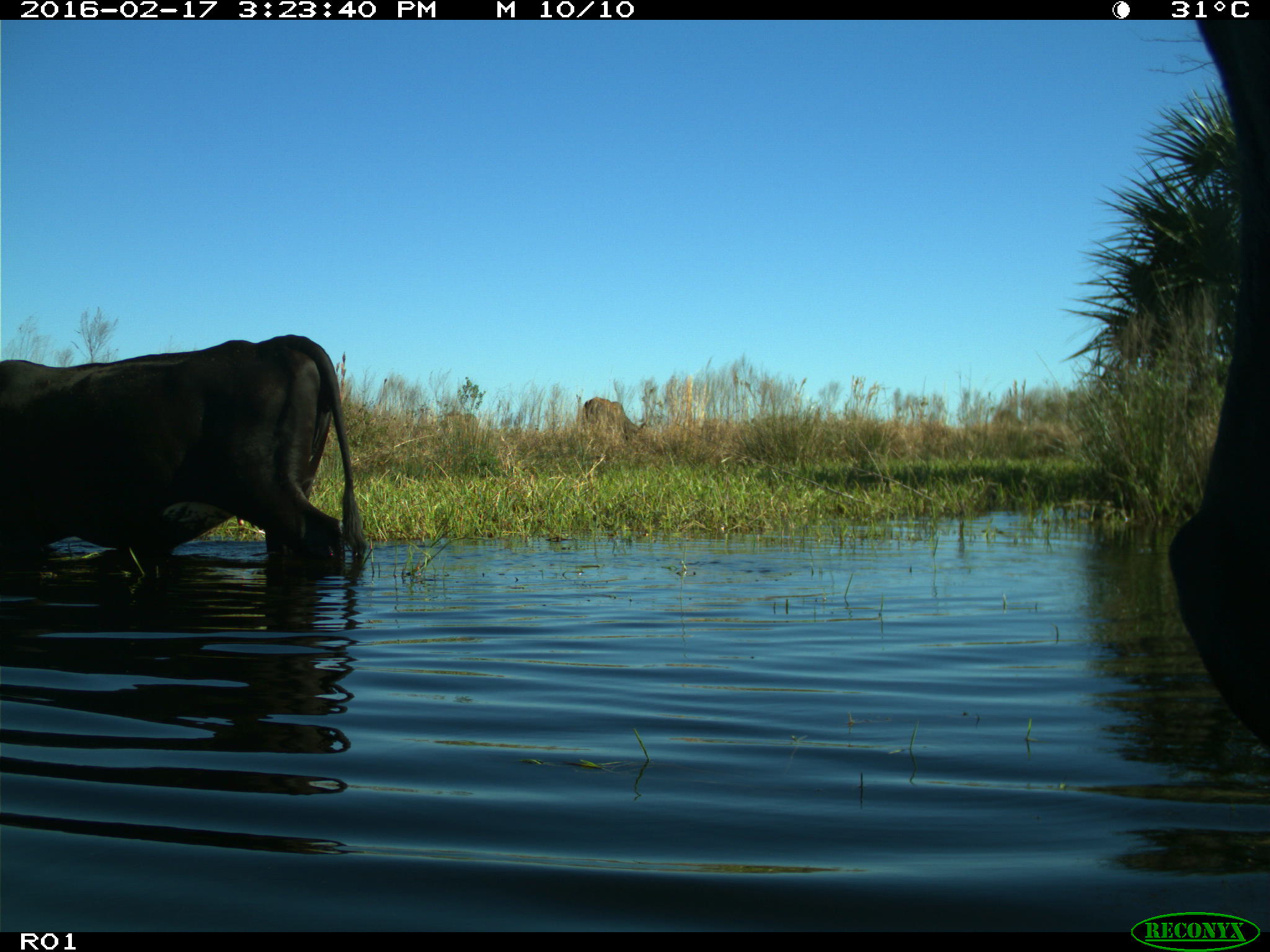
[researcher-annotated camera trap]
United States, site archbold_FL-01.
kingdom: Animalia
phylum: Chordata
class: Mammalia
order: Artiodactyla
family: Bovidae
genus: Bos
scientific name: Bos taurus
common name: domestic cow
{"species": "Bos taurus (domestic cow)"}